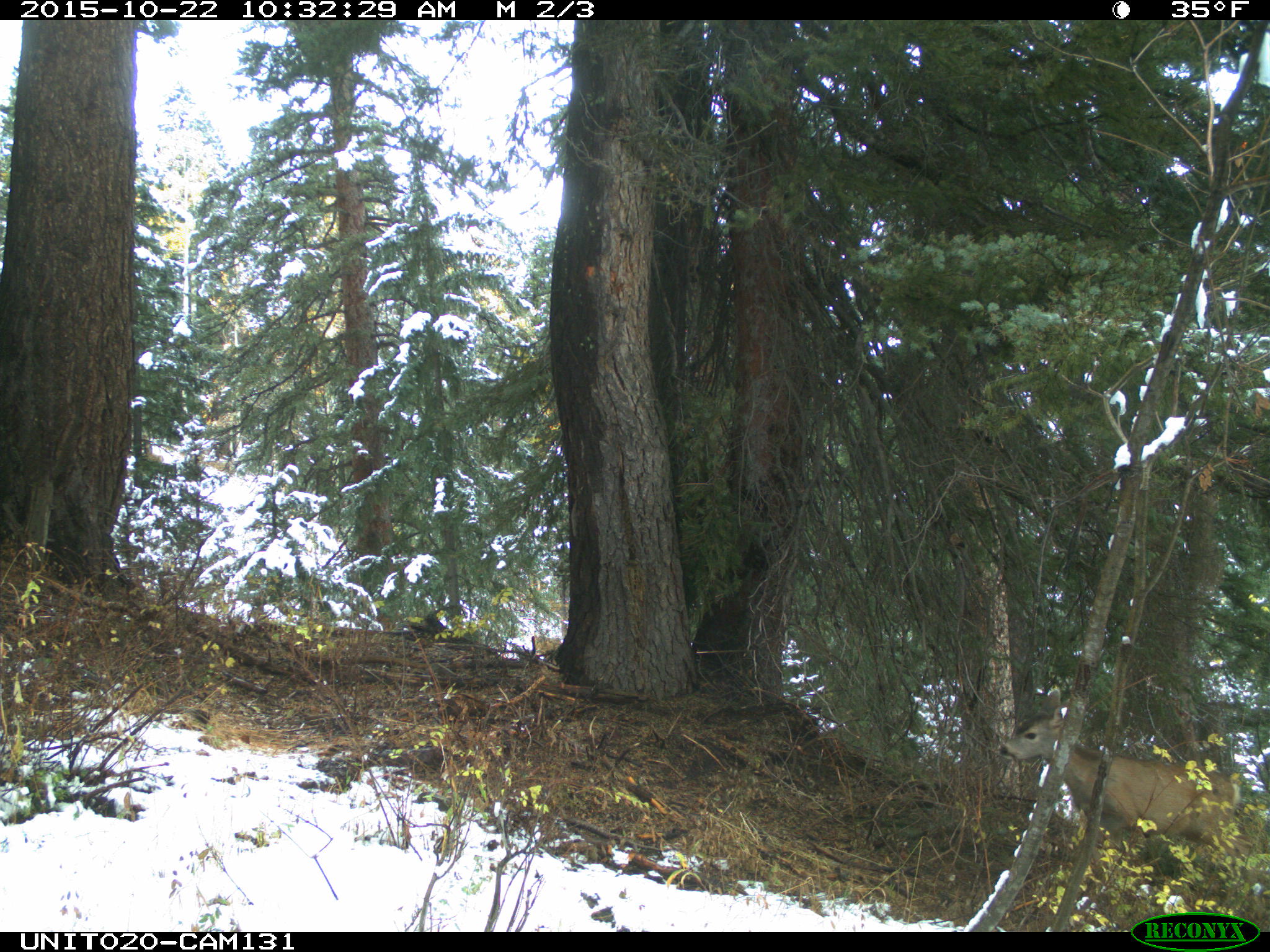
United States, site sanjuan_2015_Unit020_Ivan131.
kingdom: Animalia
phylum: Chordata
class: Mammalia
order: Artiodactyla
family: Cervidae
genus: Odocoileus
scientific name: Odocoileus hemionus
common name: mule deer